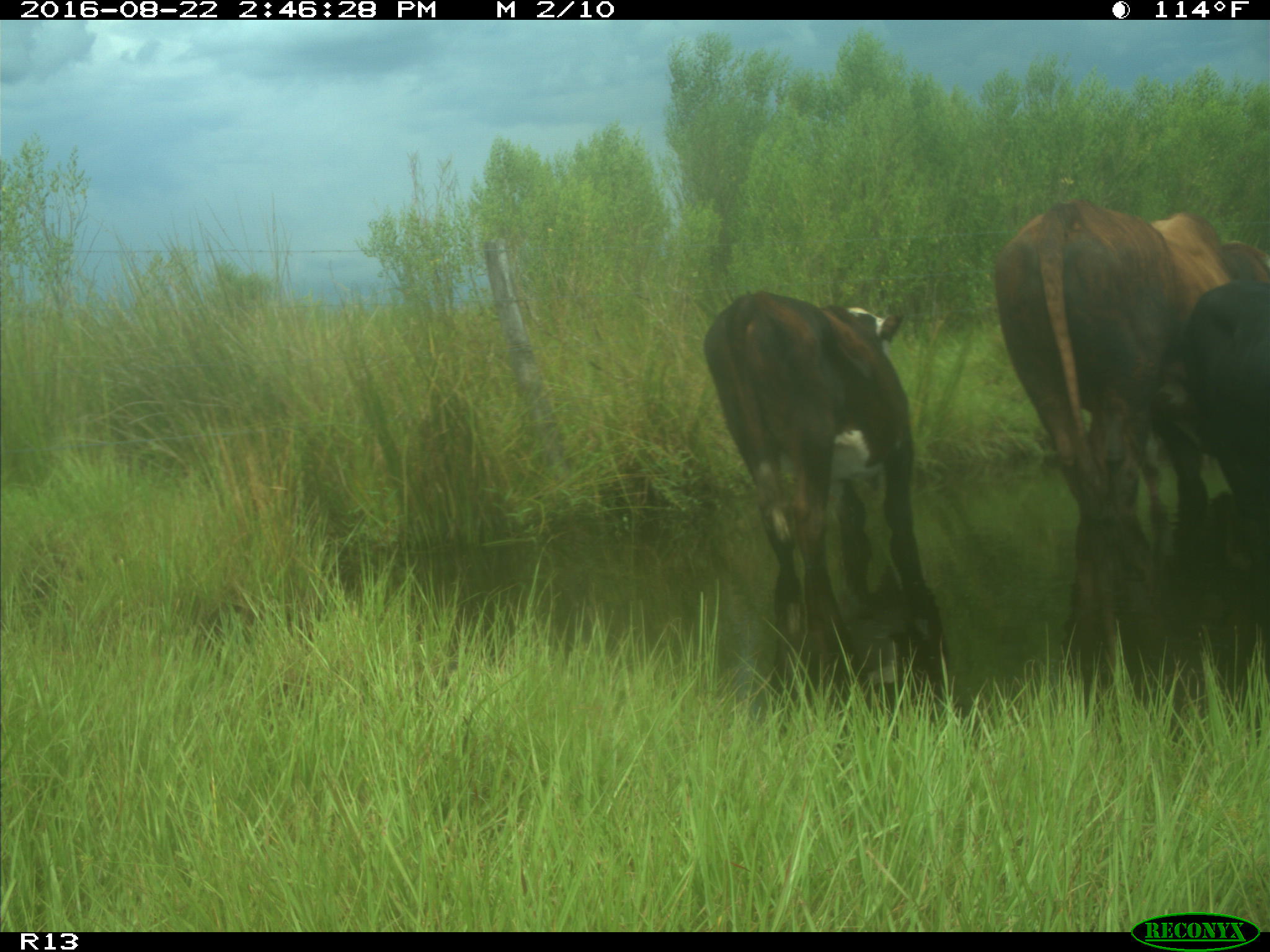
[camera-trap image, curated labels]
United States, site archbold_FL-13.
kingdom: Animalia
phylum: Chordata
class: Mammalia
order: Artiodactyla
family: Bovidae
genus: Bos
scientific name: Bos taurus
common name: domestic cow